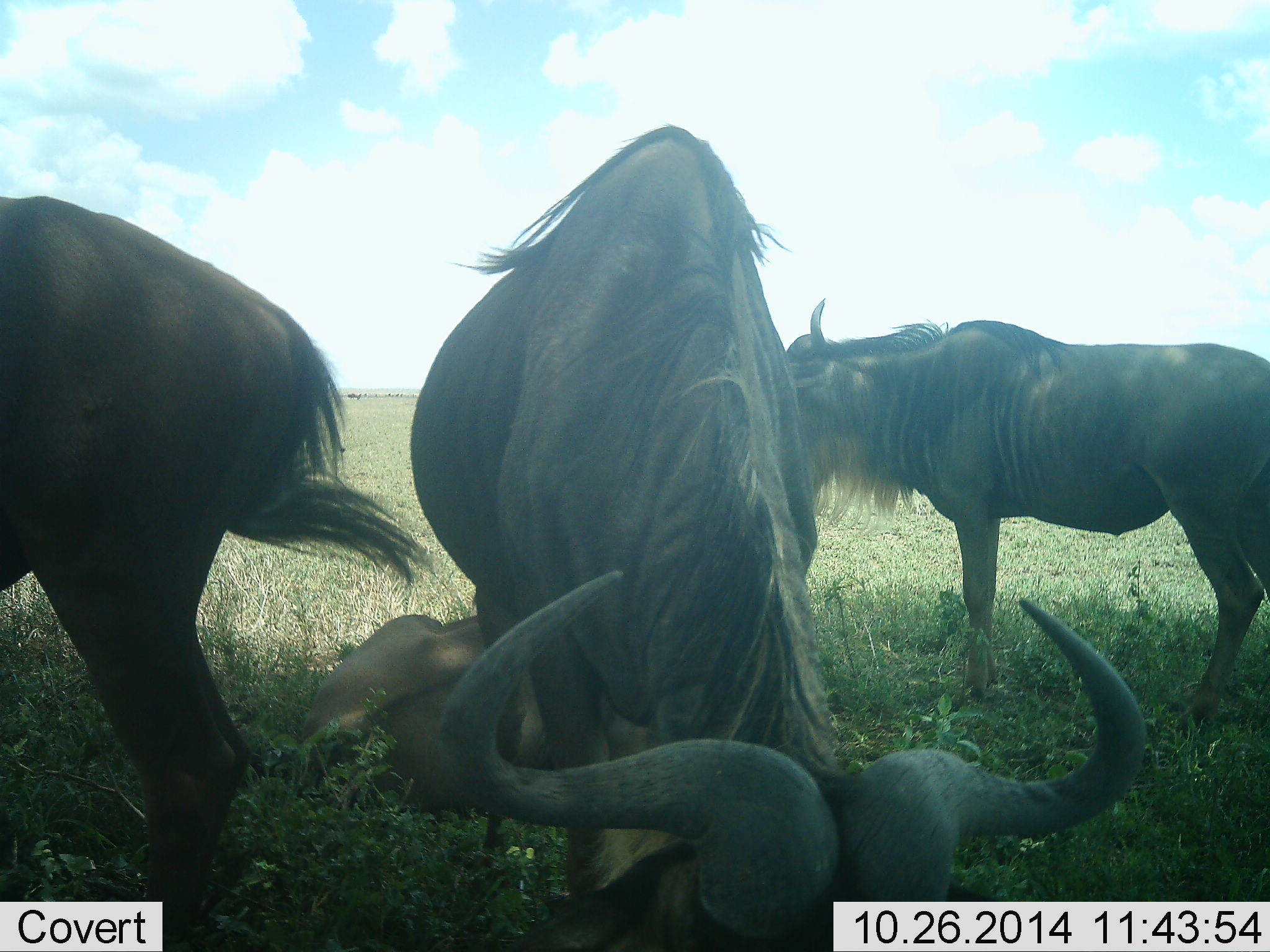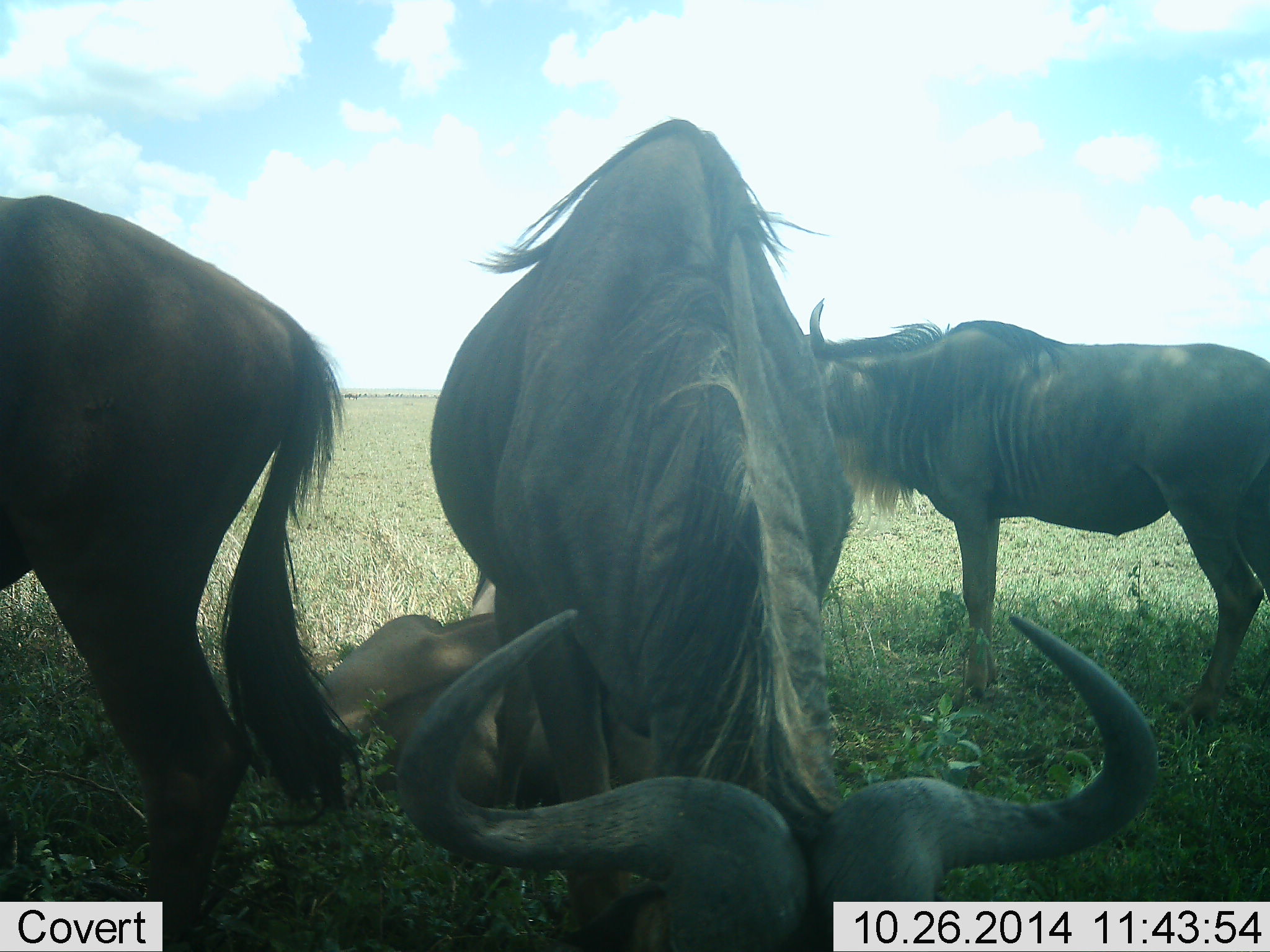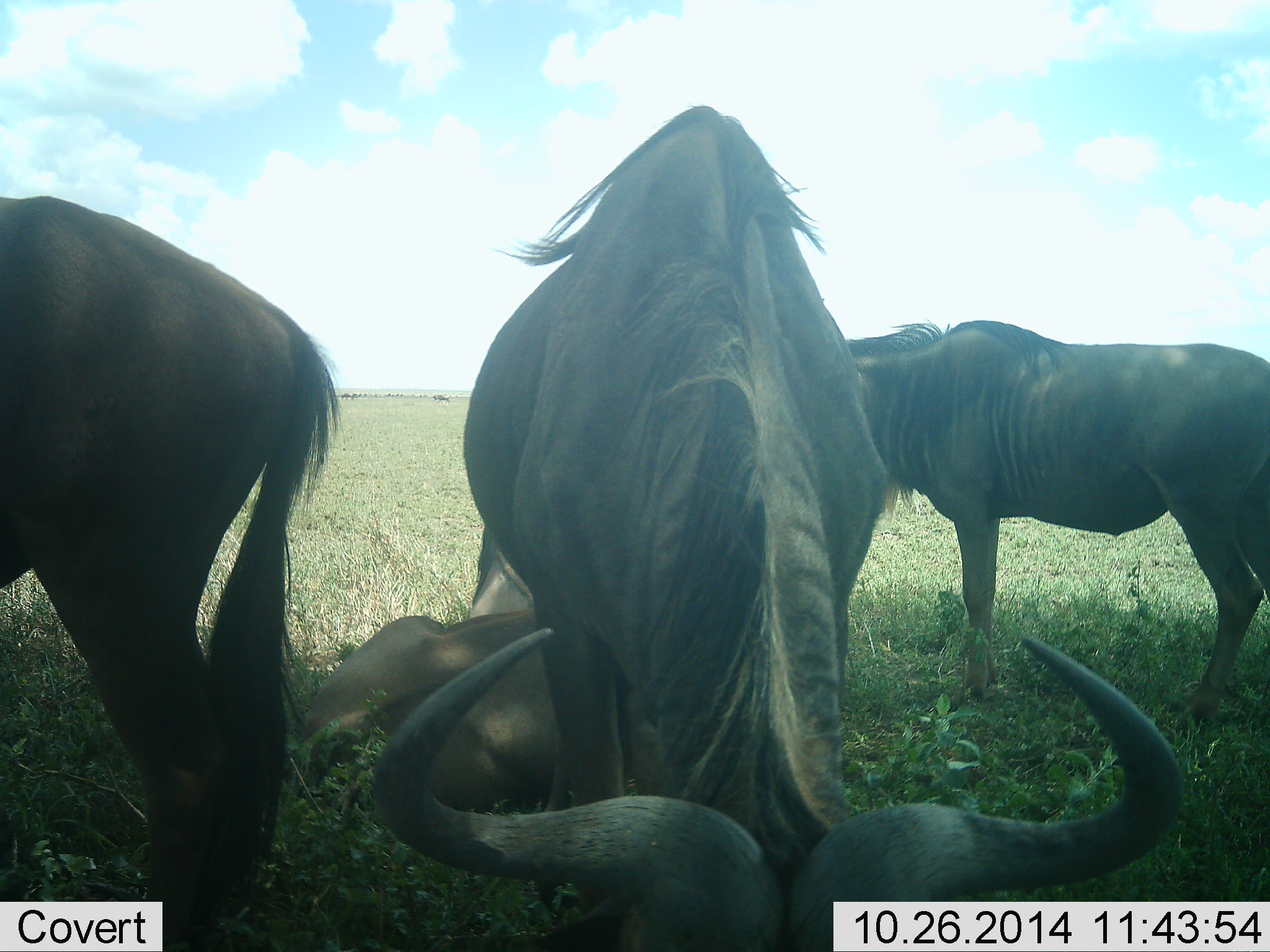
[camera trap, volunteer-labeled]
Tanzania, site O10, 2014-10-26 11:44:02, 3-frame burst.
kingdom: Animalia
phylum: Chordata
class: Mammalia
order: Artiodactyla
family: Bovidae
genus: Connochaetes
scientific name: Connochaetes taurinus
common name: blue wildebeest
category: wildebeest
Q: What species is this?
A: Wildebeest (blue wildebeest) (Connochaetes taurinus).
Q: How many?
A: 4.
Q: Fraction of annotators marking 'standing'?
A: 80%.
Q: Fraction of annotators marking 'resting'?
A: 70%.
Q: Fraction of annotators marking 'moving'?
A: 20%.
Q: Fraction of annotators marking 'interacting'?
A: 0%.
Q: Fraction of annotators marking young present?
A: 10%.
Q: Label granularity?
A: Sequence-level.